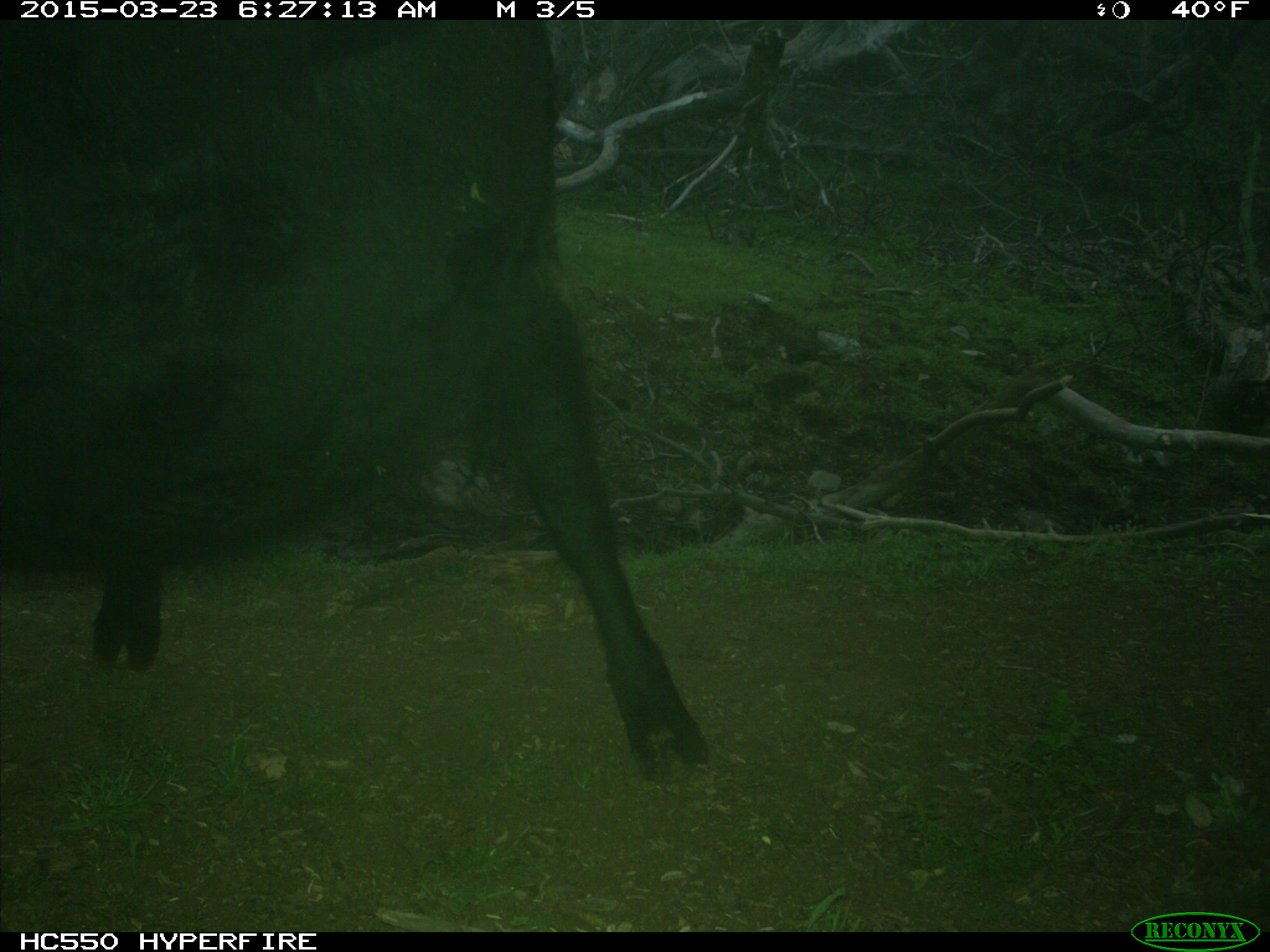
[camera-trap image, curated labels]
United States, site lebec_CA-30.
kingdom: Animalia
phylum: Chordata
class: Mammalia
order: Artiodactyla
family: Bovidae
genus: Bos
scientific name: Bos taurus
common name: domestic cow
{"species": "Bos taurus (domestic cow)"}